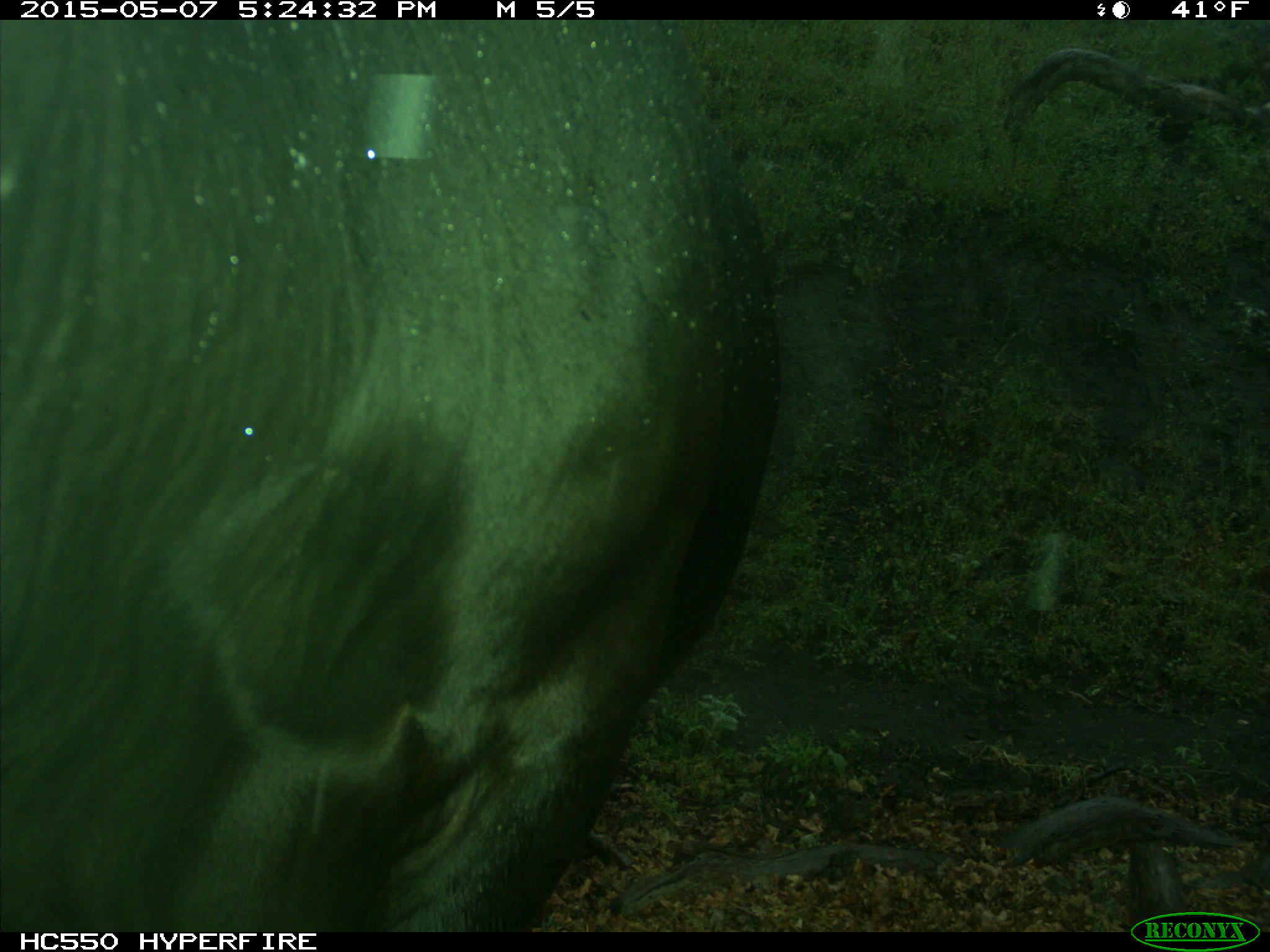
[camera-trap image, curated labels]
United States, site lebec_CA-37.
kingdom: Animalia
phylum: Chordata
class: Mammalia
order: Artiodactyla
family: Bovidae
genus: Bos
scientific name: Bos taurus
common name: domestic cow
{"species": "Bos taurus (domestic cow)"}